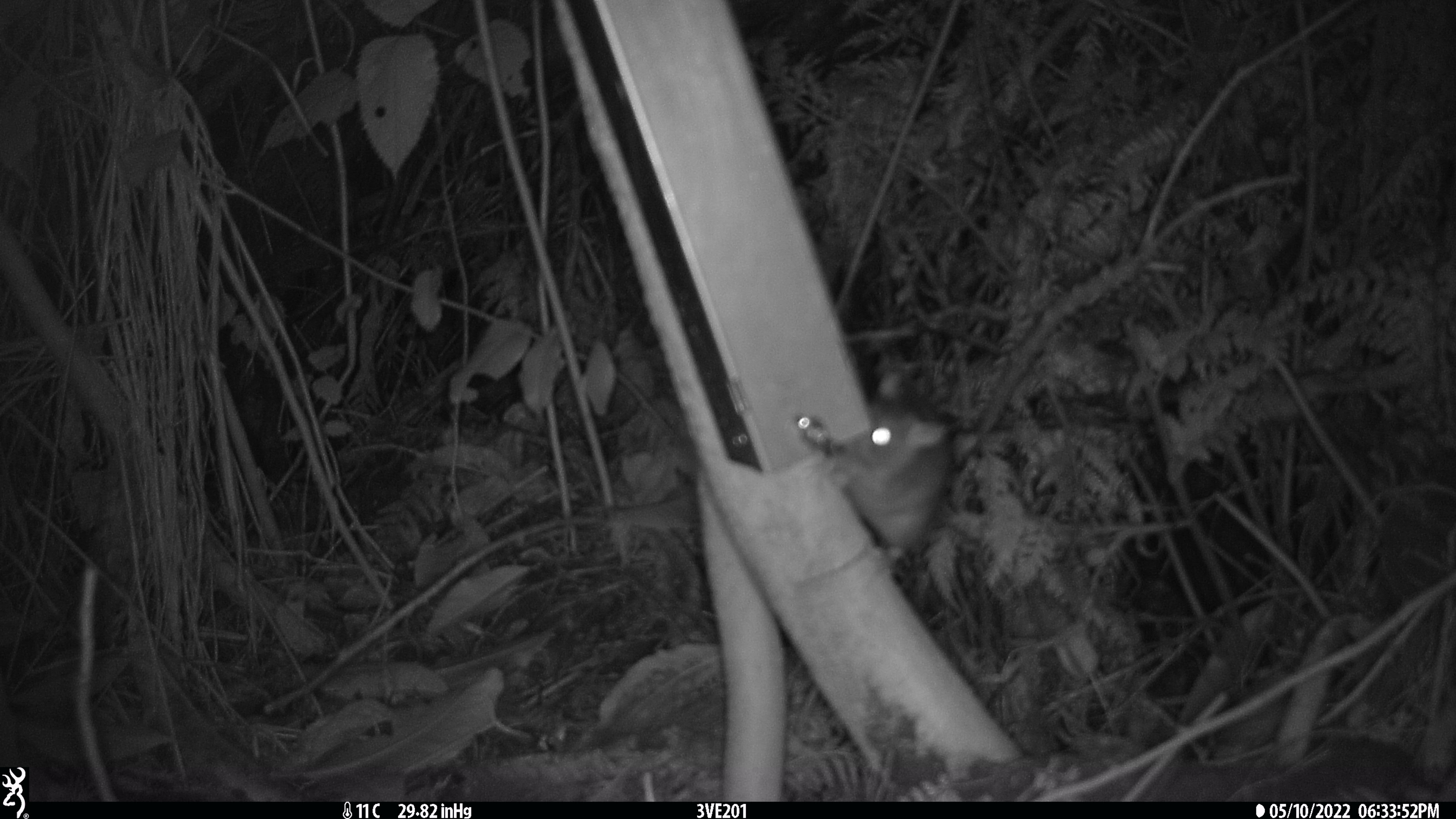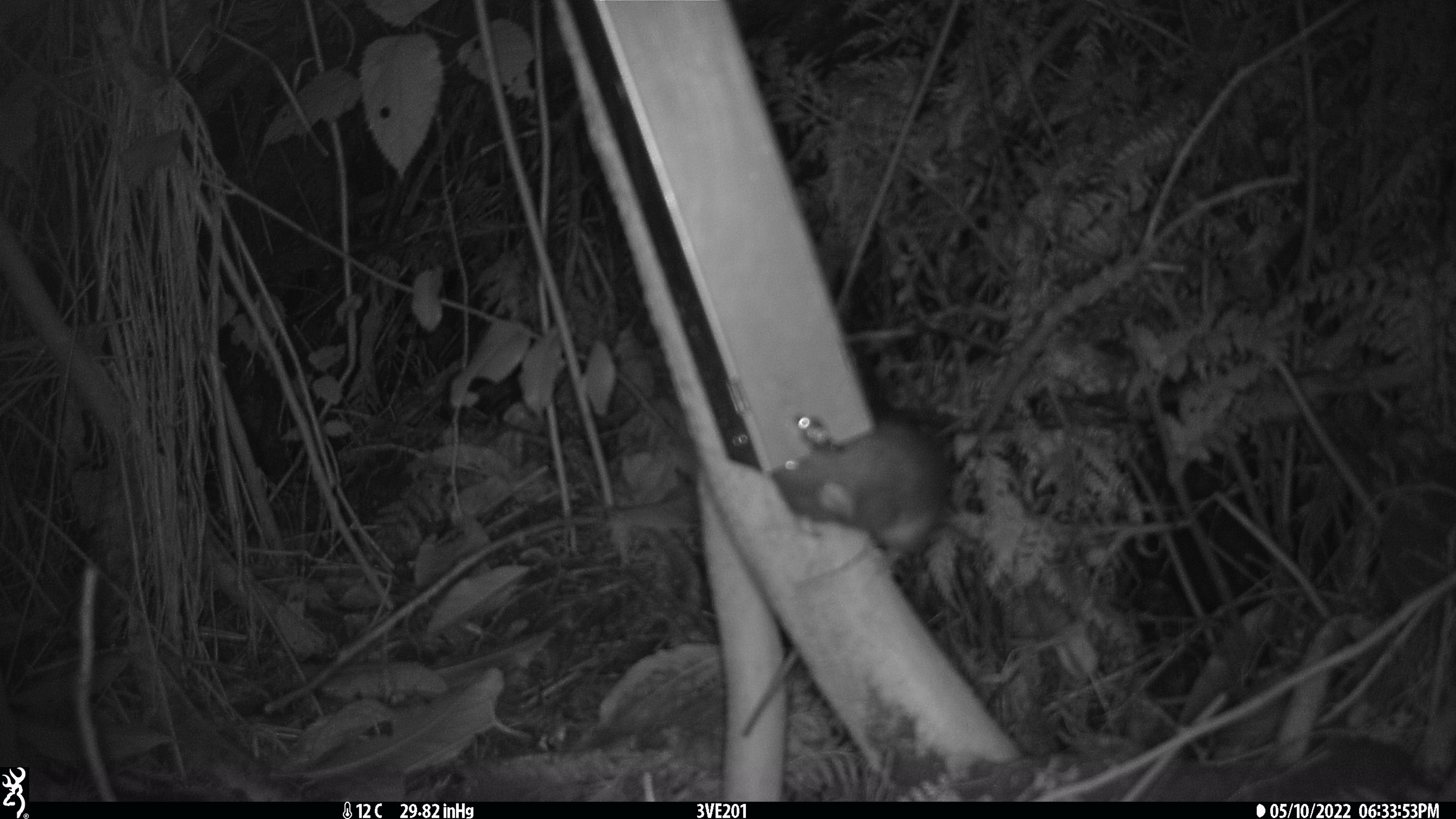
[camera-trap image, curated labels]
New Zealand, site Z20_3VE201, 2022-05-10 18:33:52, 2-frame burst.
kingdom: Animalia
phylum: Chordata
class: Mammalia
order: Rodentia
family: Muridae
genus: Rattus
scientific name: Rattus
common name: rat